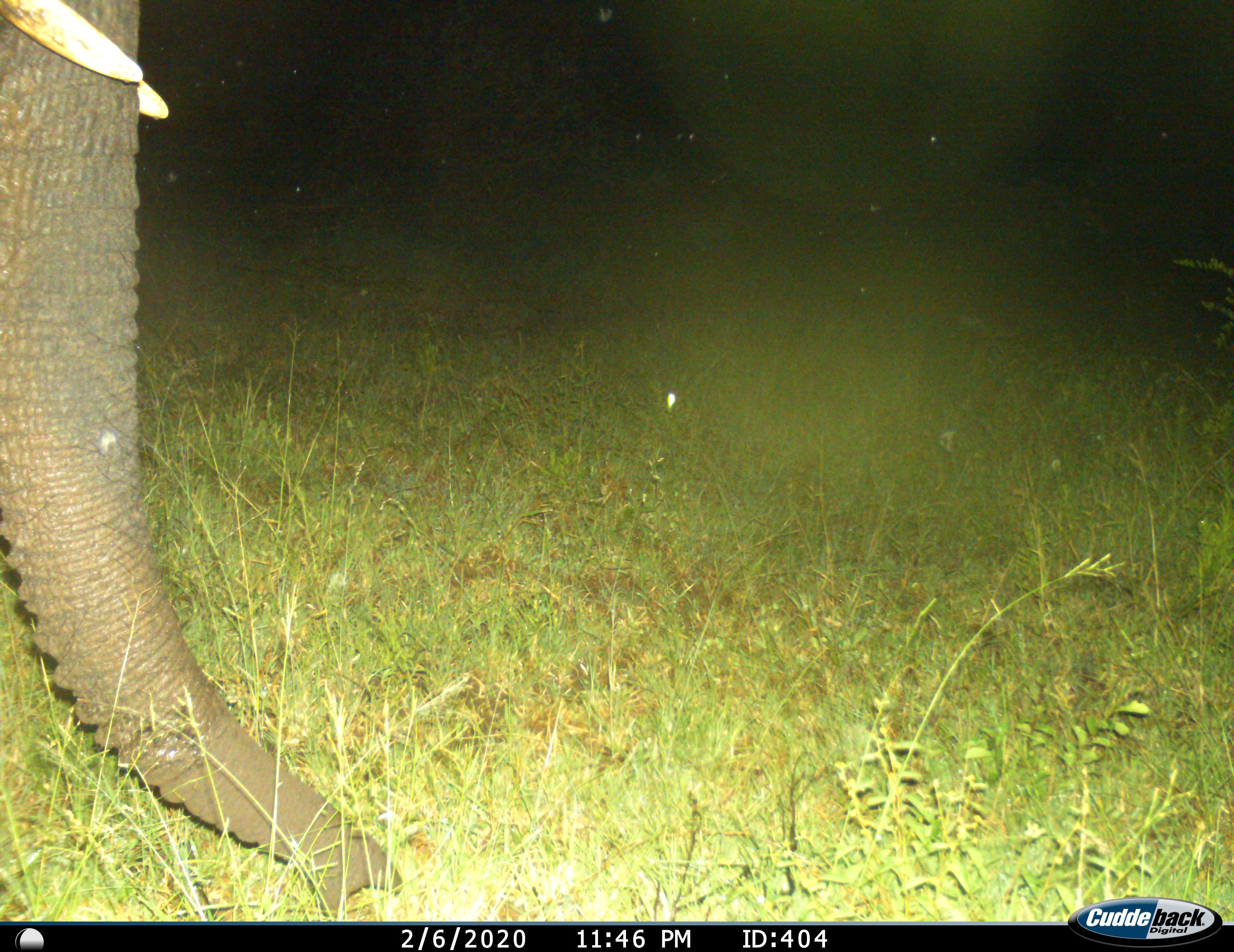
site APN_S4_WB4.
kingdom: Animalia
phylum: Chordata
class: Mammalia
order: Proboscidea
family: Elephantidae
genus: Loxodonta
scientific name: Loxodonta africana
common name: african bush elephant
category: elephant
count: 1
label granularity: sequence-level